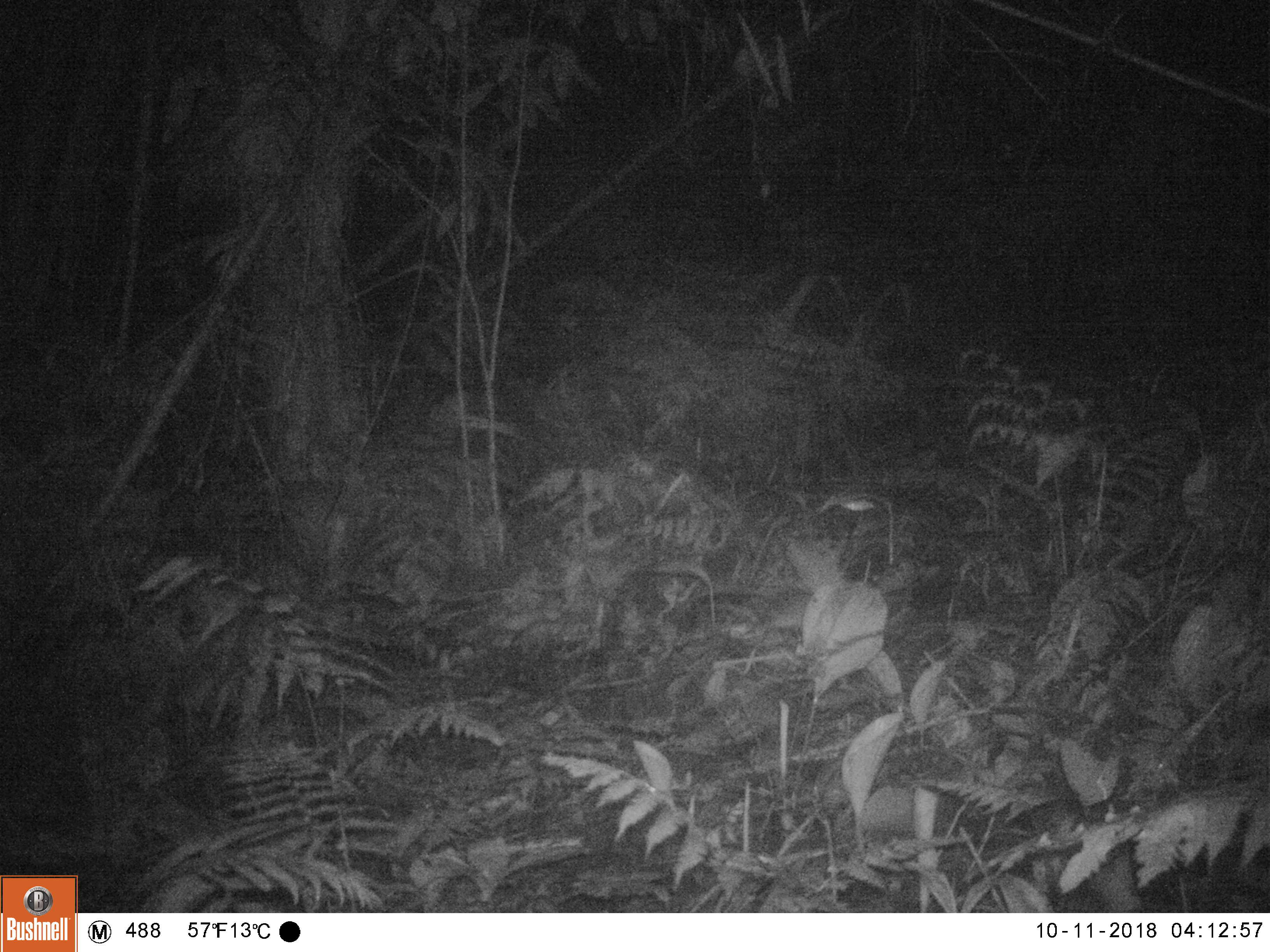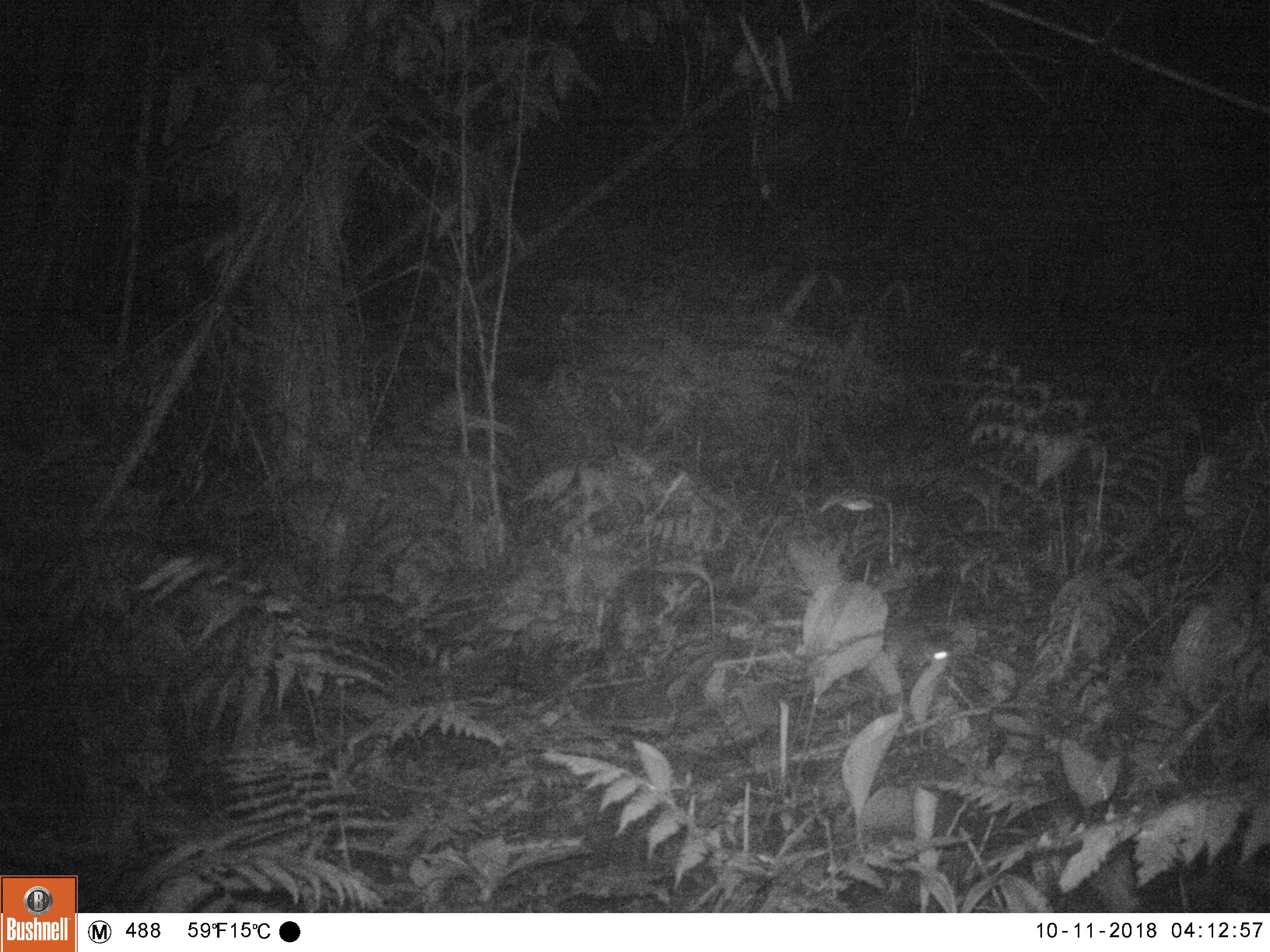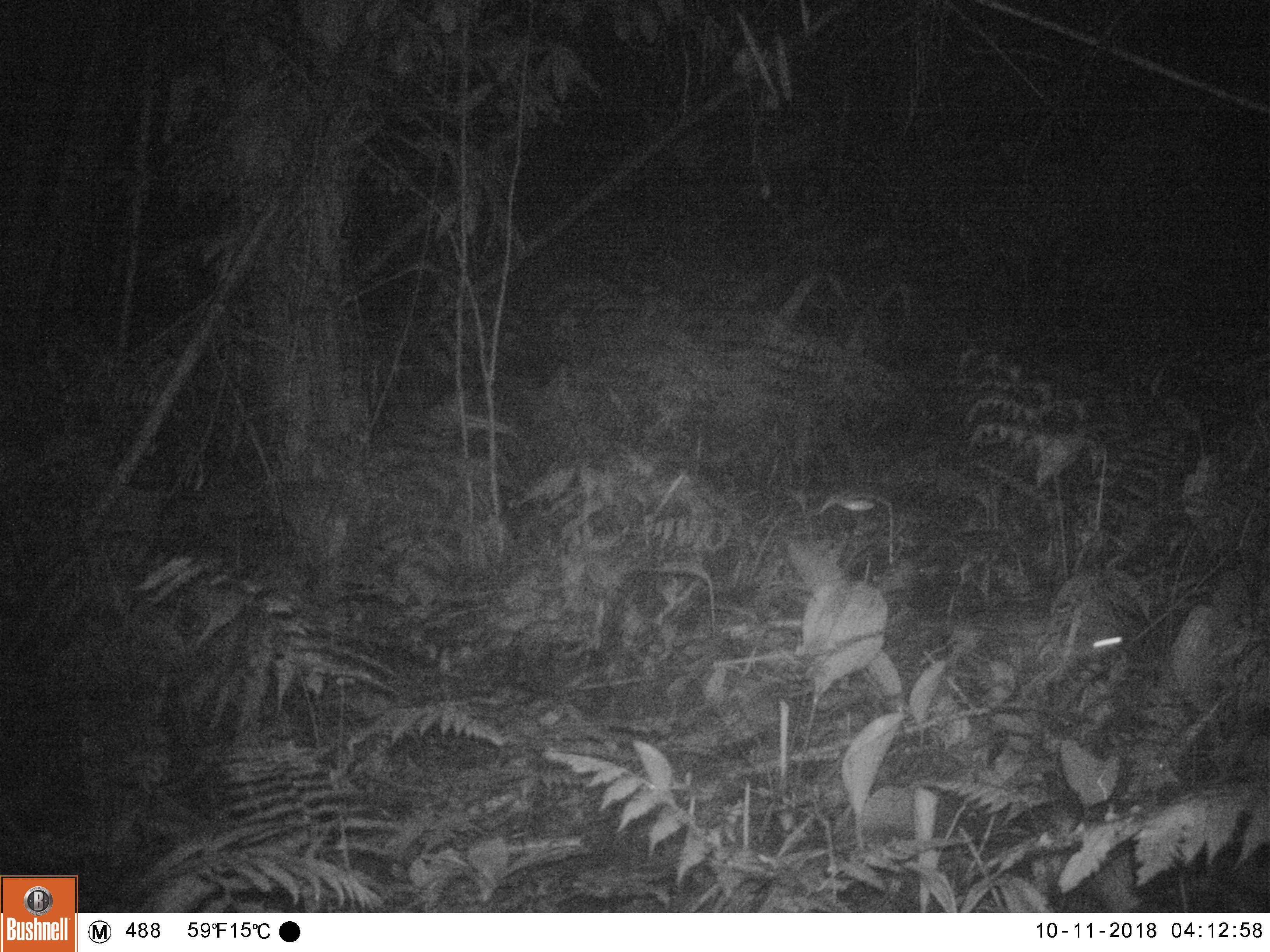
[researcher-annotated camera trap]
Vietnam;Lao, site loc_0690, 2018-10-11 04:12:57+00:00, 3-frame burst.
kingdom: Animalia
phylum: Chordata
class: Mammalia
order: Rodentia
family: Muridae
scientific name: Muridae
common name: old-world mice and rats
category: unidentified murid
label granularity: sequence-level